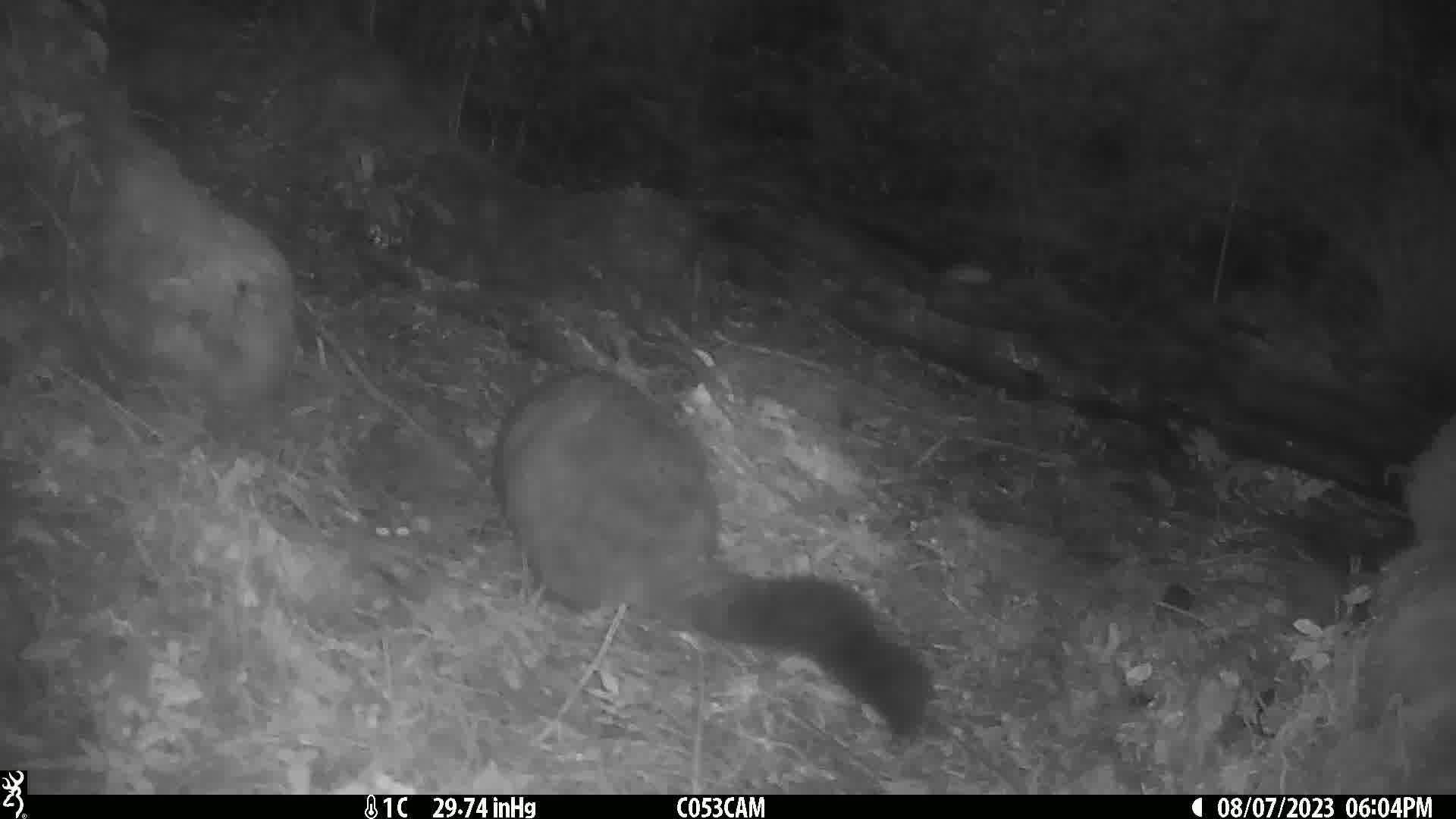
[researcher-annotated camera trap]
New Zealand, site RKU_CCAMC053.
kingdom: Animalia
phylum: Chordata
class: Mammalia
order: Diprotodontia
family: Phalangeridae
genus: Trichosurus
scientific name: Trichosurus vulpecula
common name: common brushtail possum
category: possum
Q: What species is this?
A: Possum (common brushtail possum) (Trichosurus vulpecula).